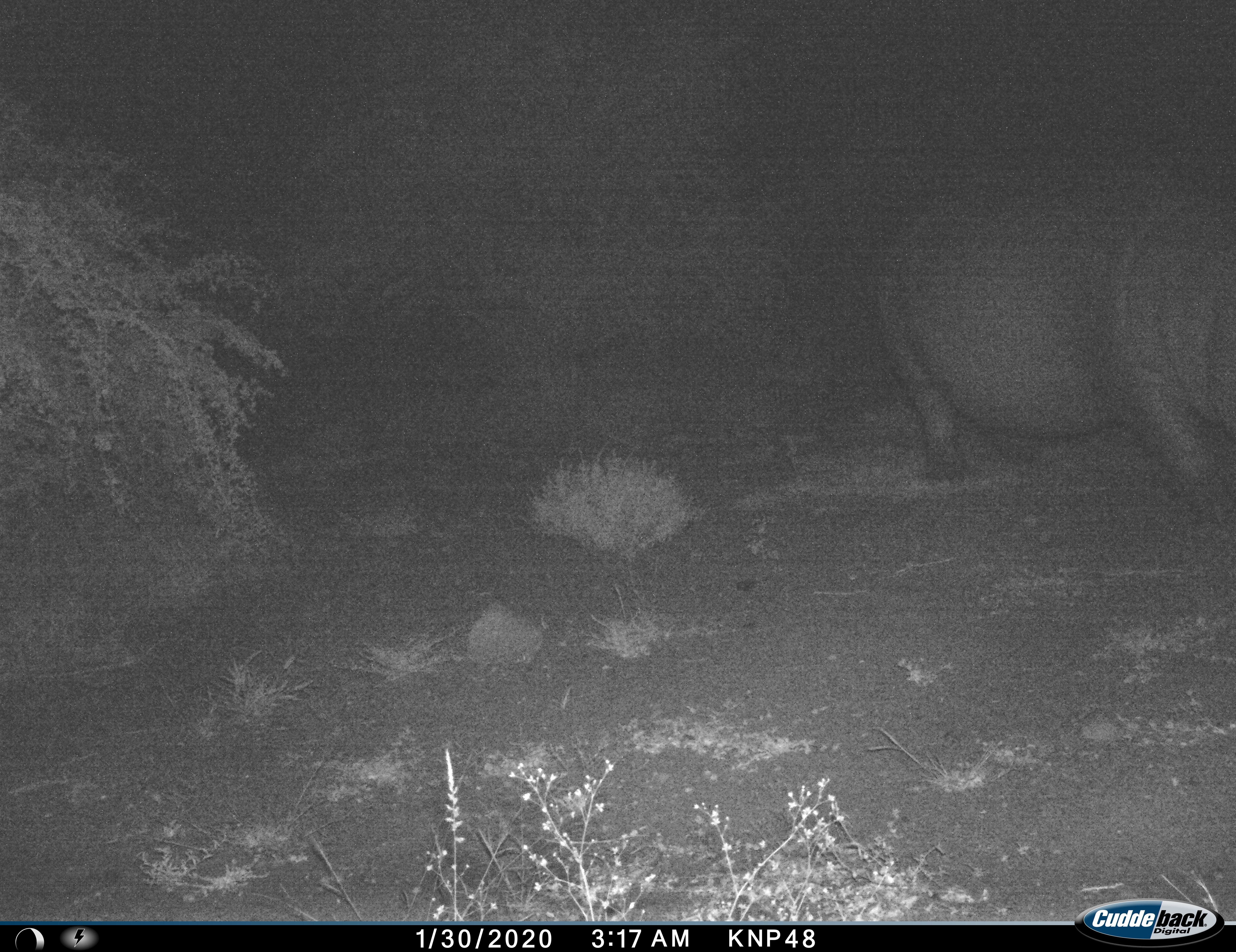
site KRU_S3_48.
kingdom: Animalia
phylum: Chordata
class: Mammalia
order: Artiodactyla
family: Hippopotamidae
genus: Hippopotamus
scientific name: Hippopotamus amphibius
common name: hippopotamus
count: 1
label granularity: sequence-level